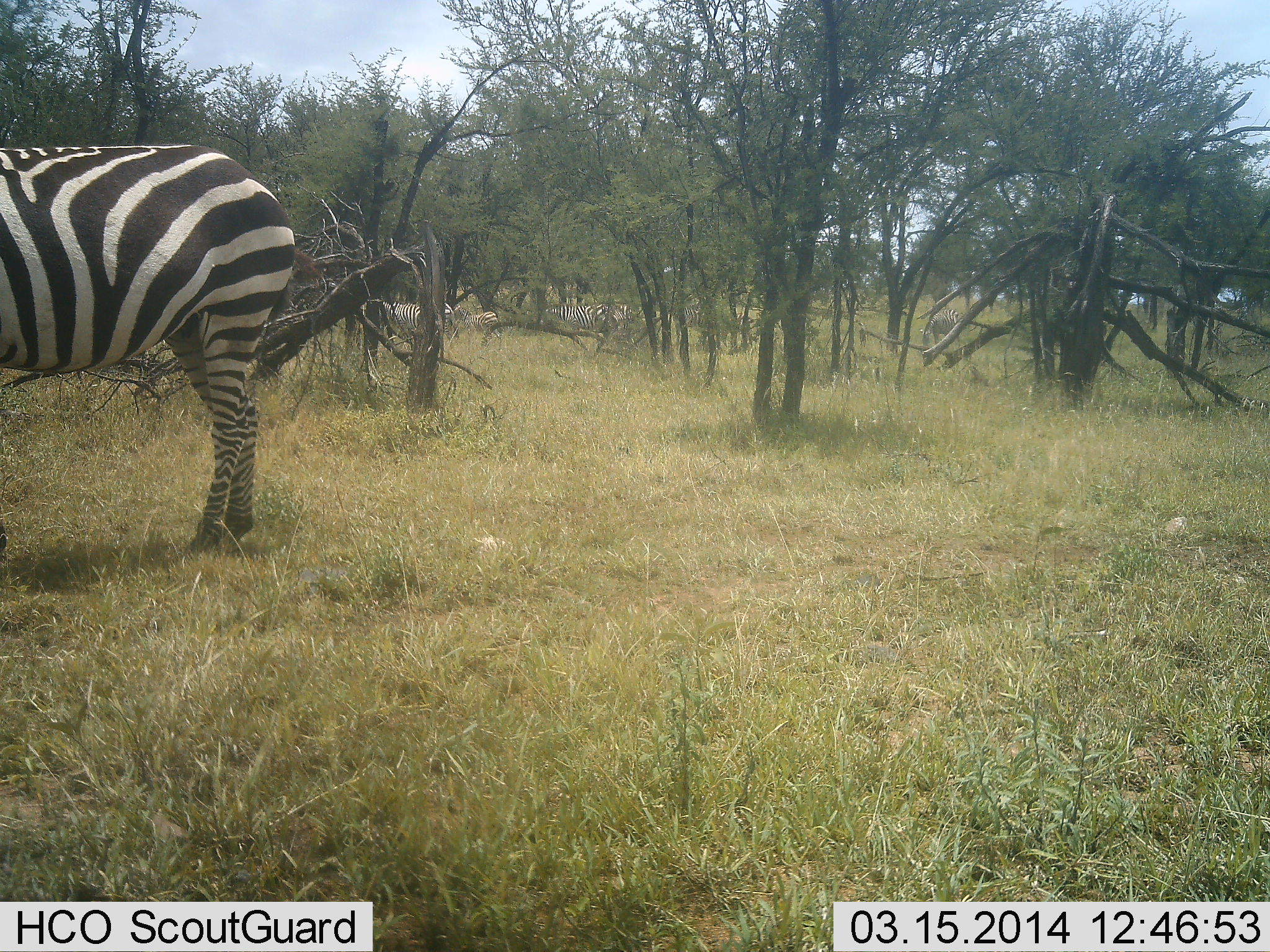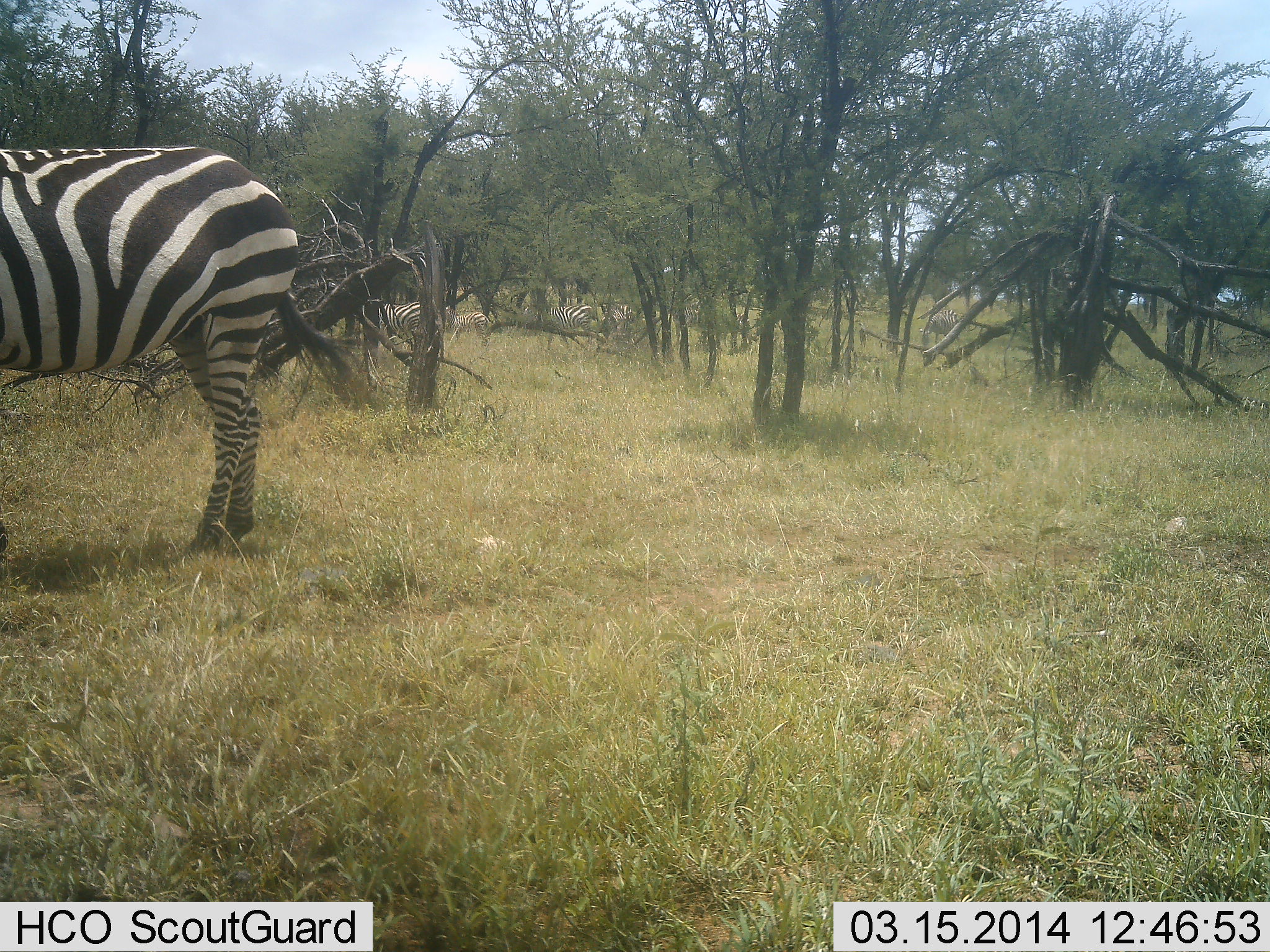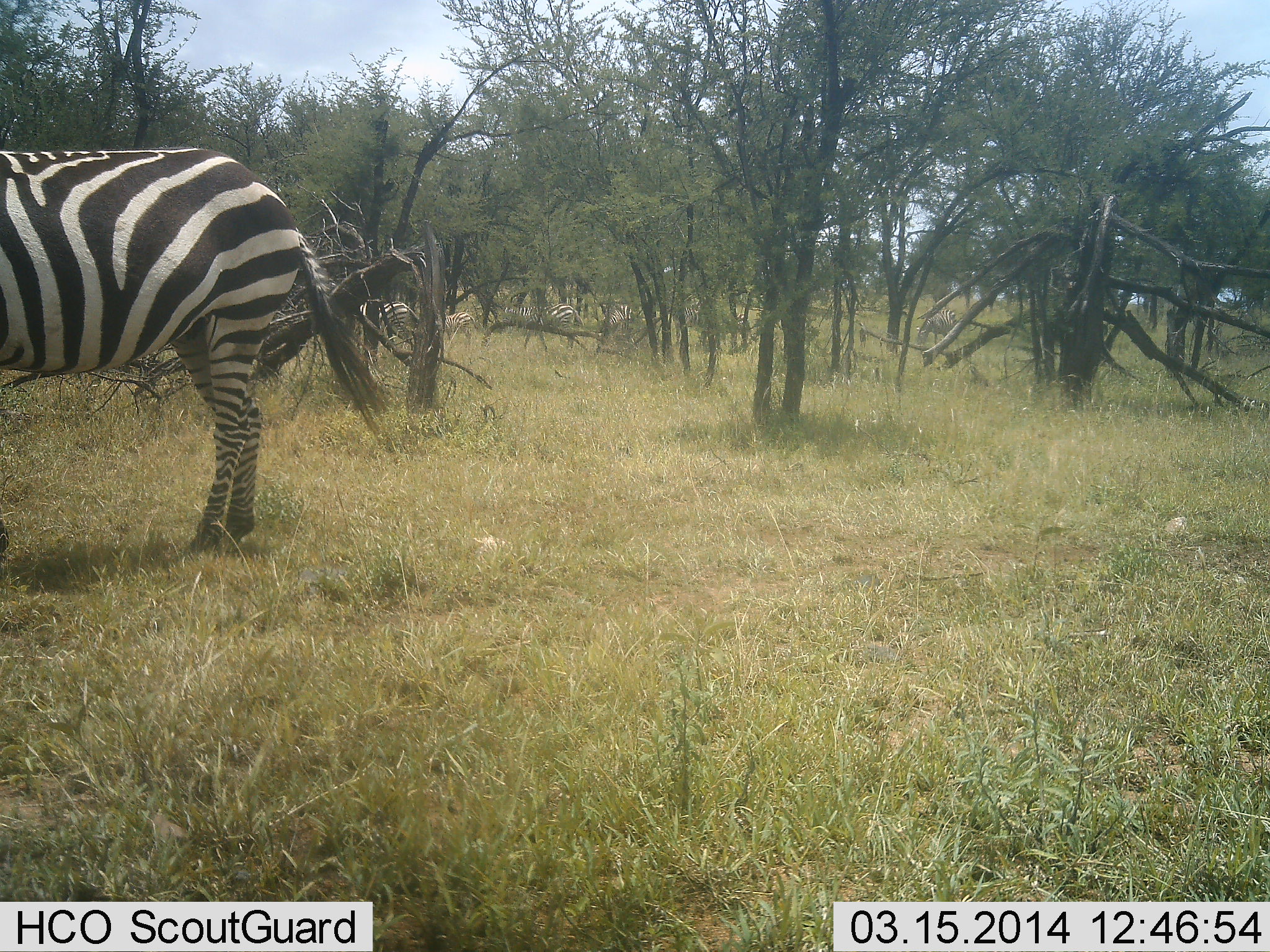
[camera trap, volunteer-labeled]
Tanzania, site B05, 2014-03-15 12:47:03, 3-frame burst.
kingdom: Animalia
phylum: Chordata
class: Mammalia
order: Perissodactyla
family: Equidae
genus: Equus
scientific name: Equus quagga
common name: plains zebra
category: zebra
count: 5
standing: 80%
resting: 1%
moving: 60%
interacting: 0%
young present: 8%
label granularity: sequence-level